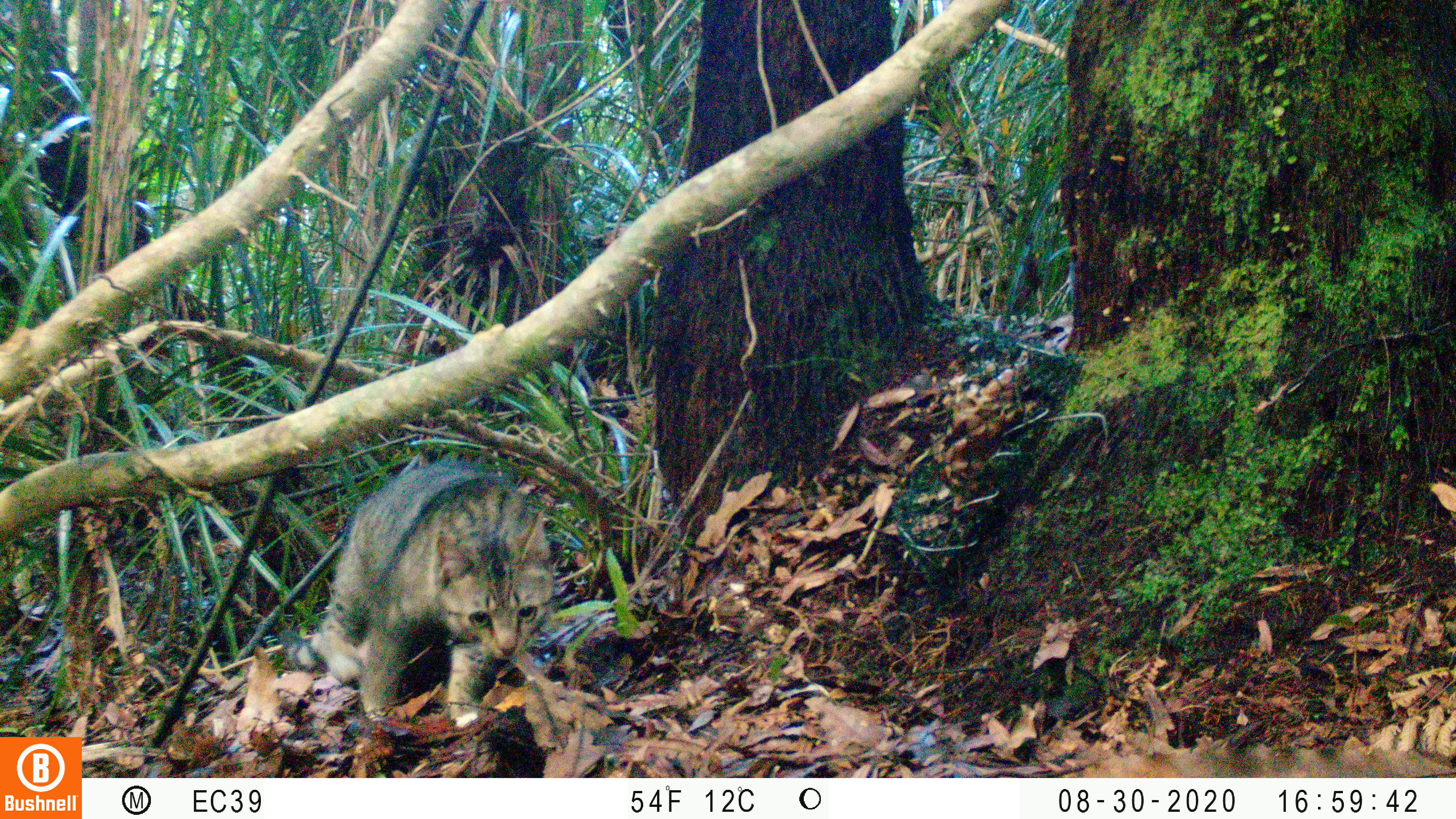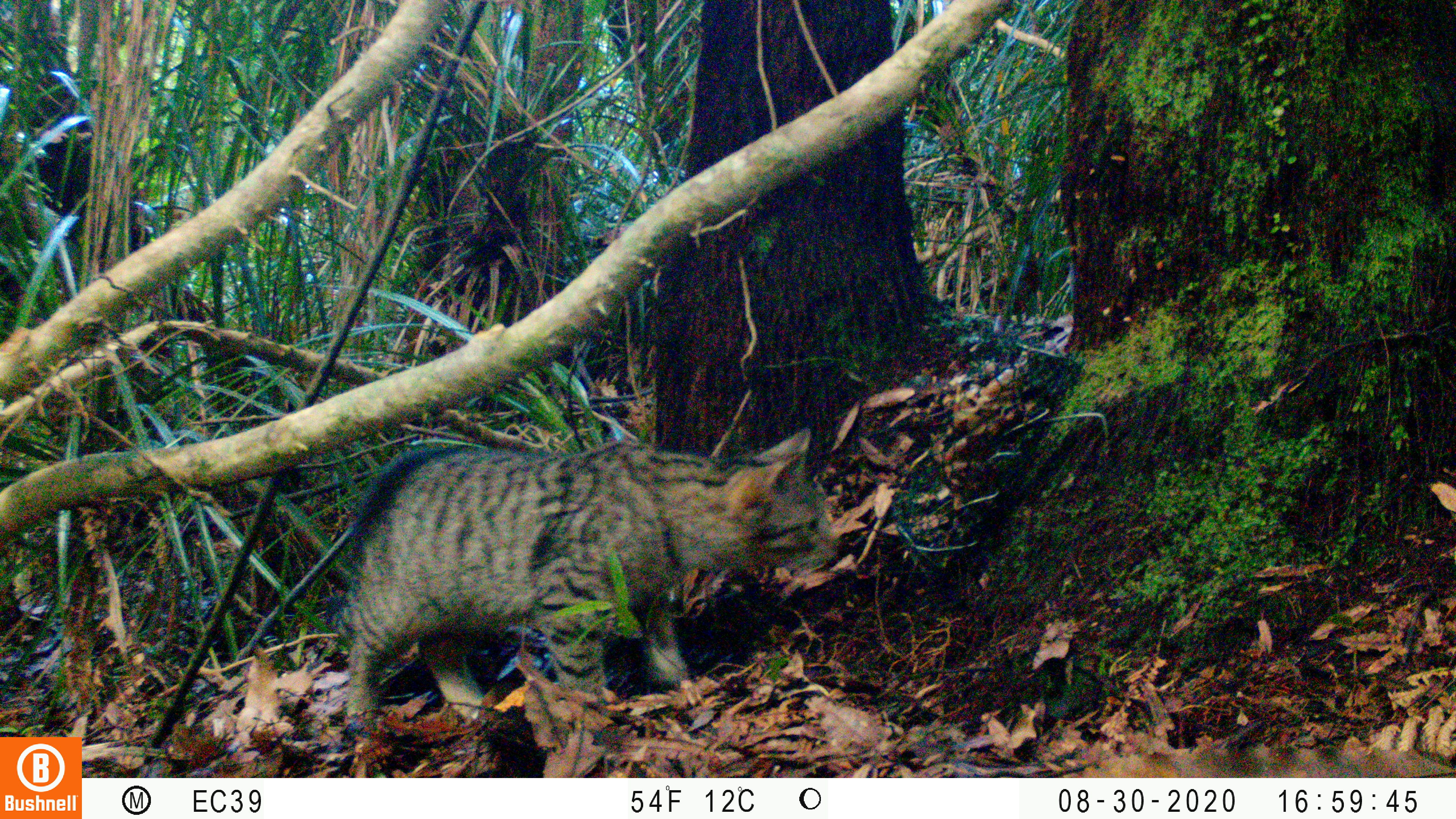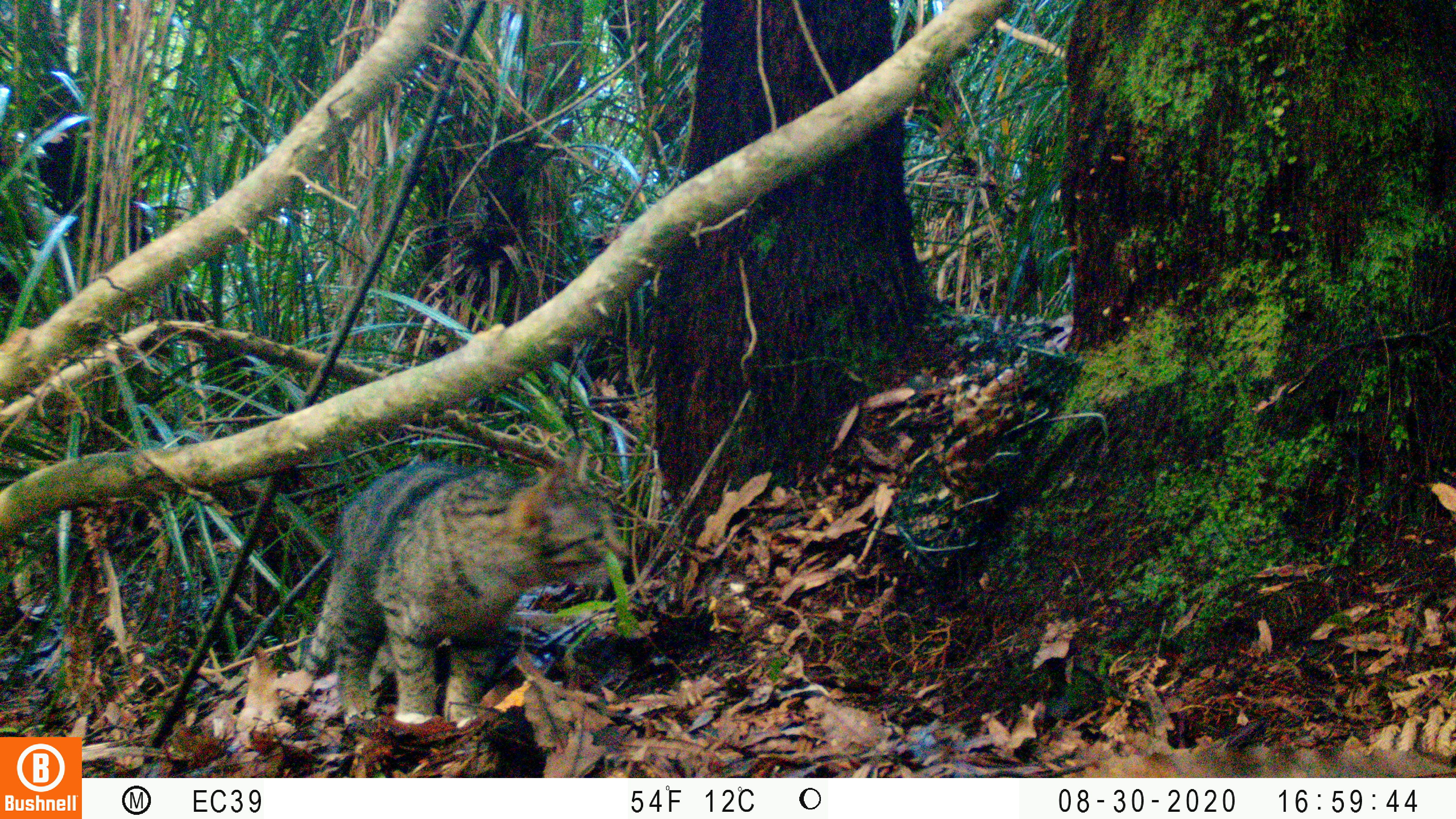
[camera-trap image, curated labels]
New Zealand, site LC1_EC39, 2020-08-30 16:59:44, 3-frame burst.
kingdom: Animalia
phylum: Chordata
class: Mammalia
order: Carnivora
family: Felidae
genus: Felis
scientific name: Felis catus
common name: domestic cat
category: cat